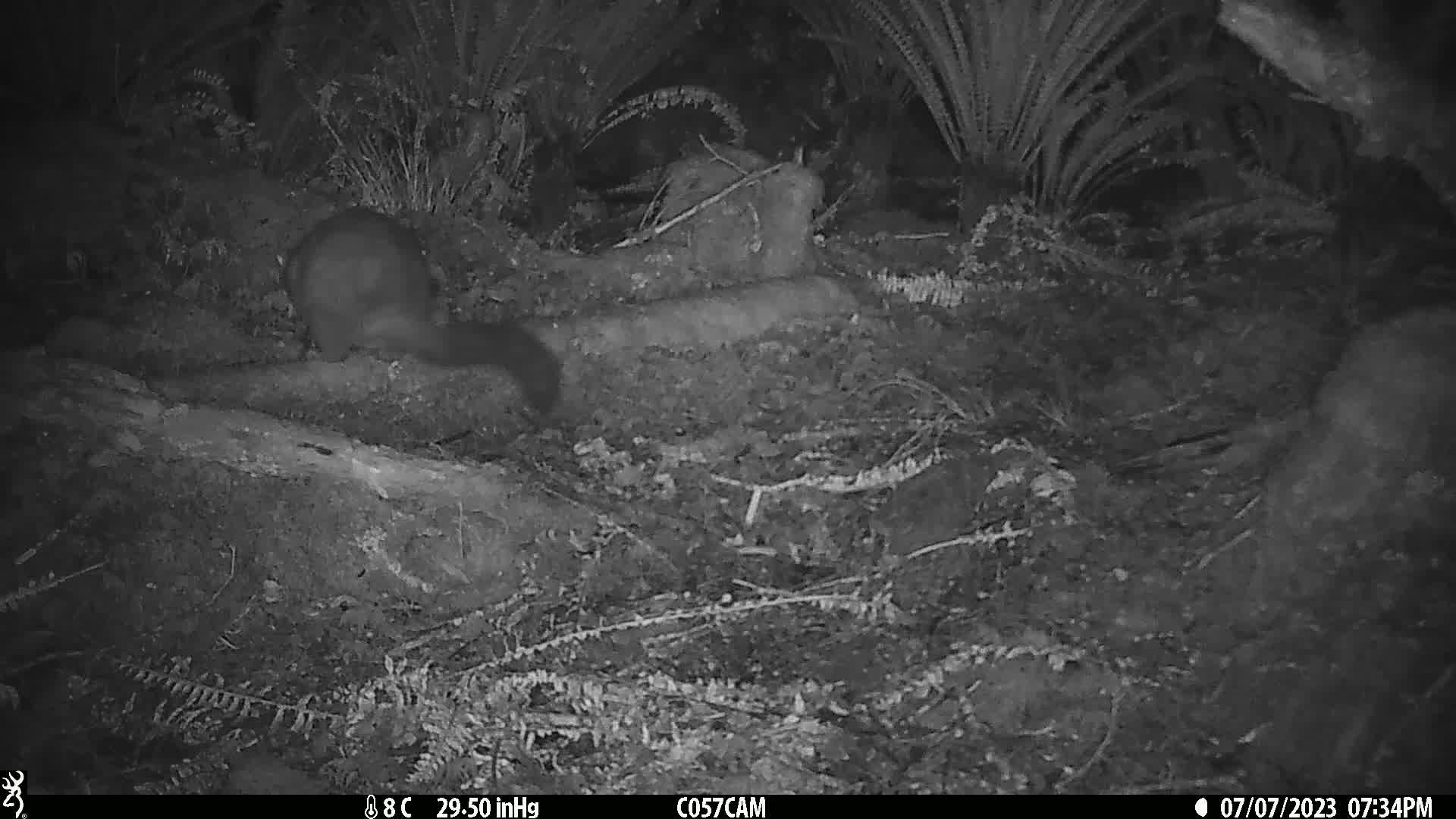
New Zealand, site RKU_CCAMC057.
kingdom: Animalia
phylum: Chordata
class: Mammalia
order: Diprotodontia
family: Phalangeridae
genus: Trichosurus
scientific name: Trichosurus vulpecula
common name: common brushtail possum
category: possum